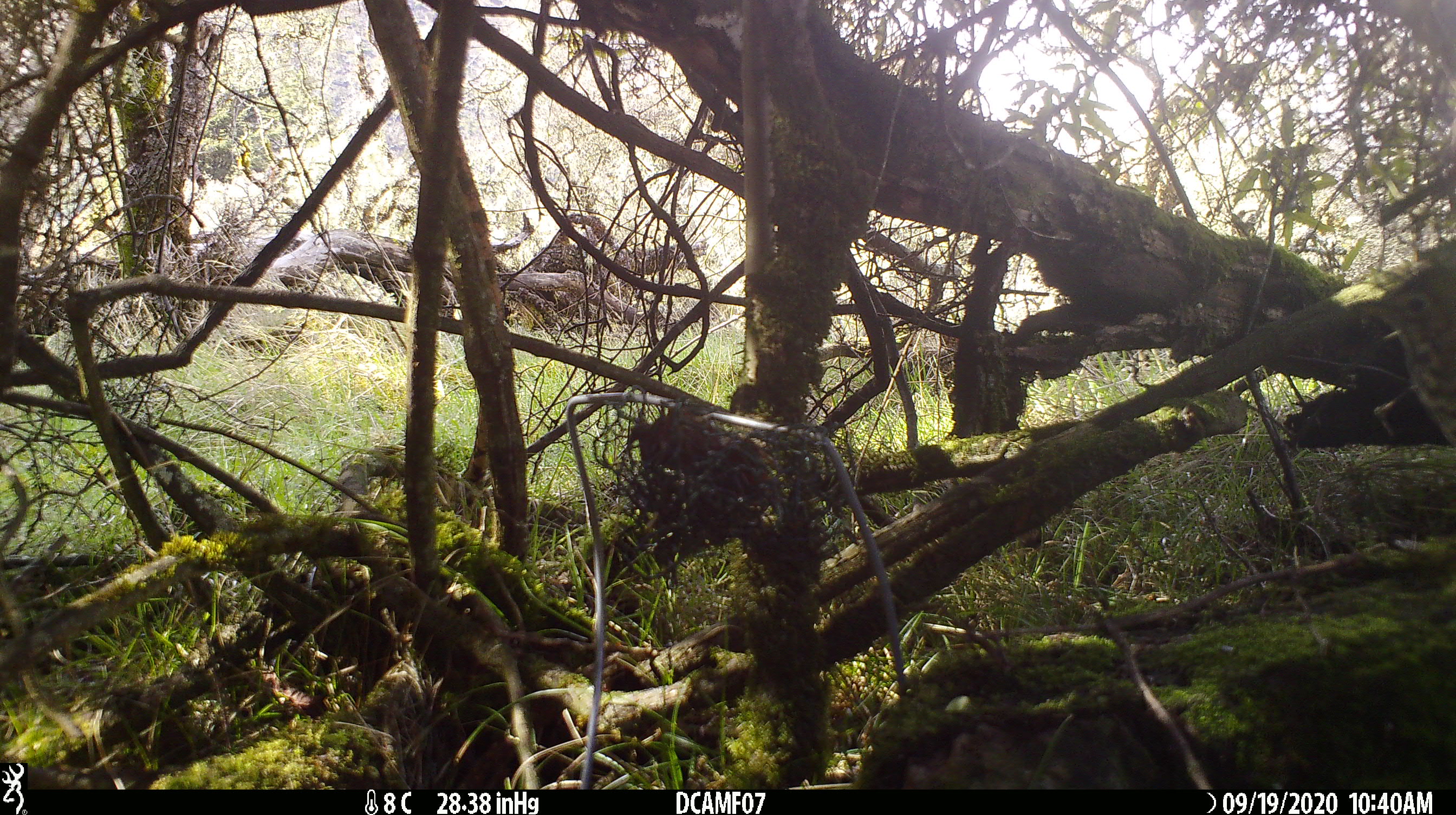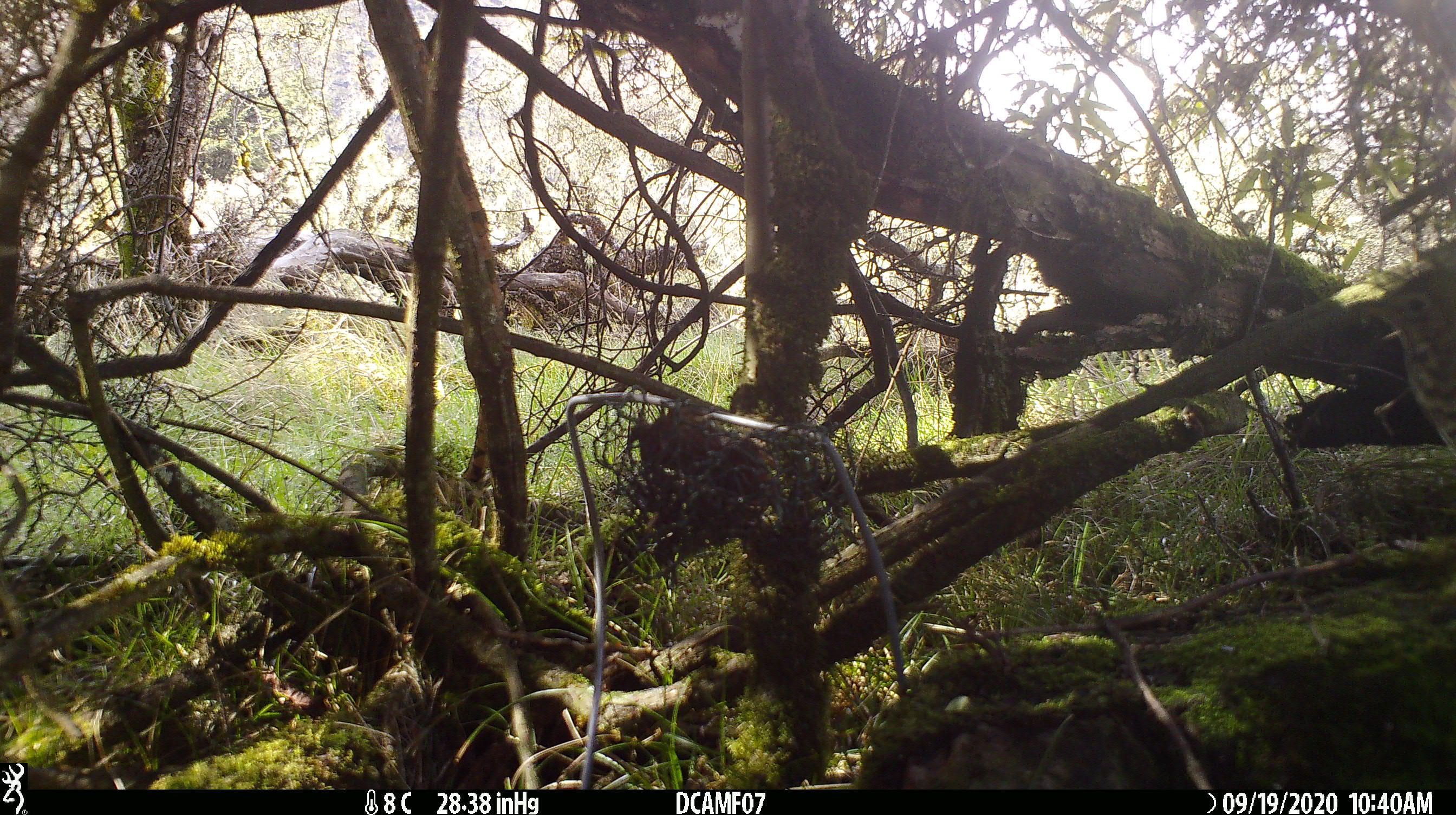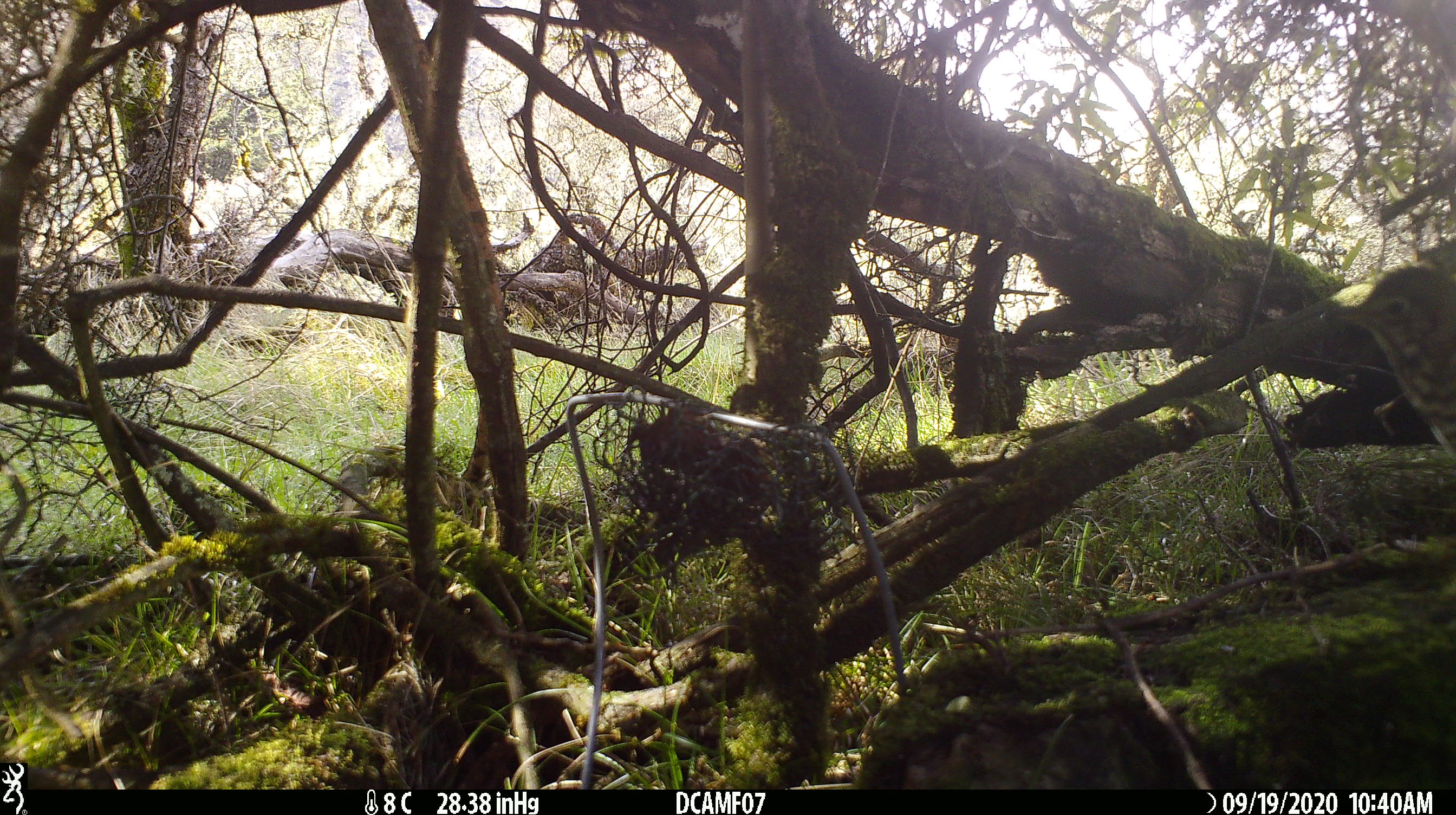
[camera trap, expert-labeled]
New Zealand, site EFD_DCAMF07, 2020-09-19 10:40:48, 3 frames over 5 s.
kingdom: Animalia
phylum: Chordata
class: Aves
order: Passeriformes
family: Turdidae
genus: Turdus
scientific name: Turdus philomelos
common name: song thrush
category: thrush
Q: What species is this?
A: Thrush (song thrush) (Turdus philomelos).